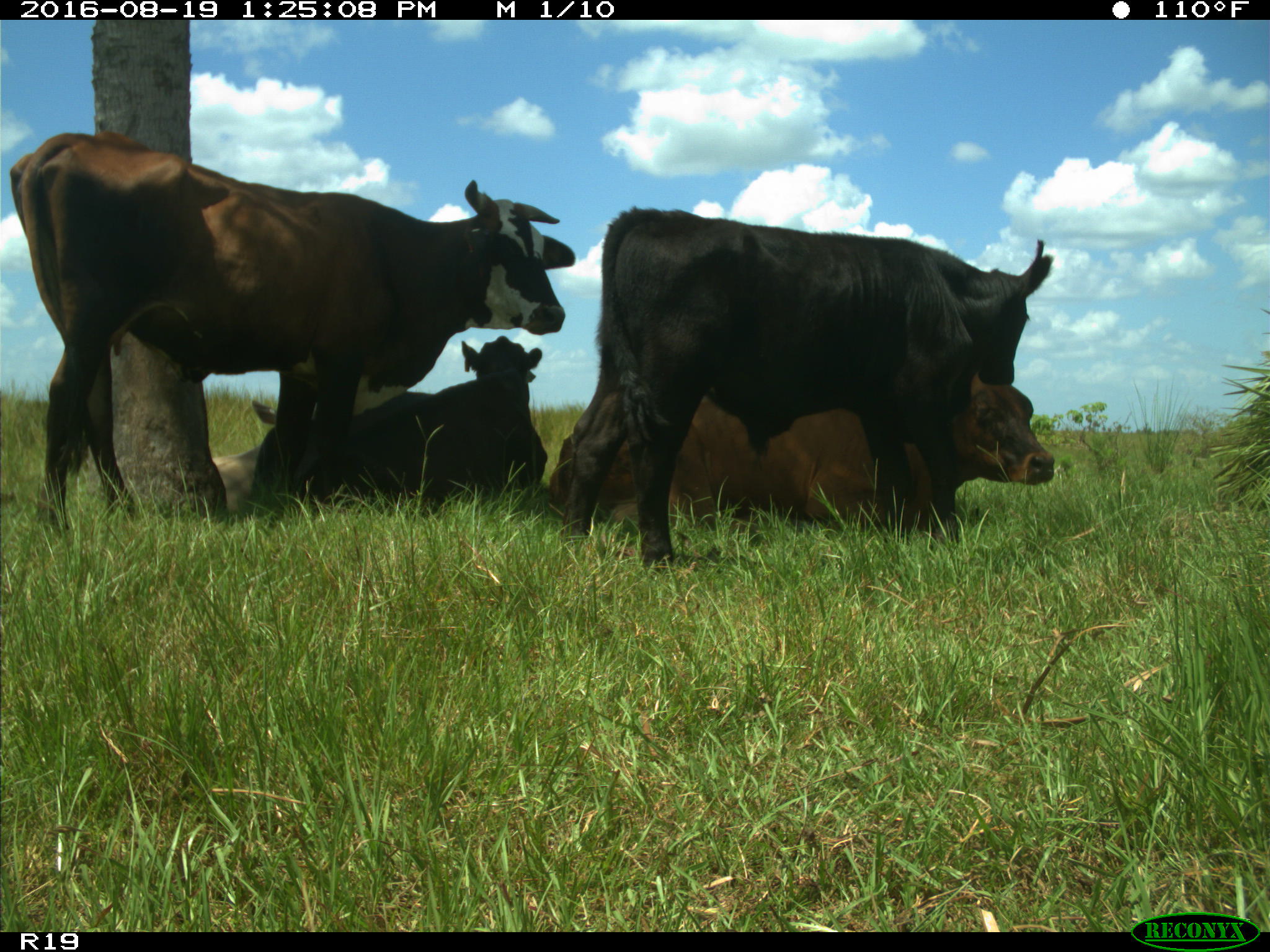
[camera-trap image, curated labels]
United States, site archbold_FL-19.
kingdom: Animalia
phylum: Chordata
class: Mammalia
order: Artiodactyla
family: Bovidae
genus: Bos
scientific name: Bos taurus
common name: domestic cow